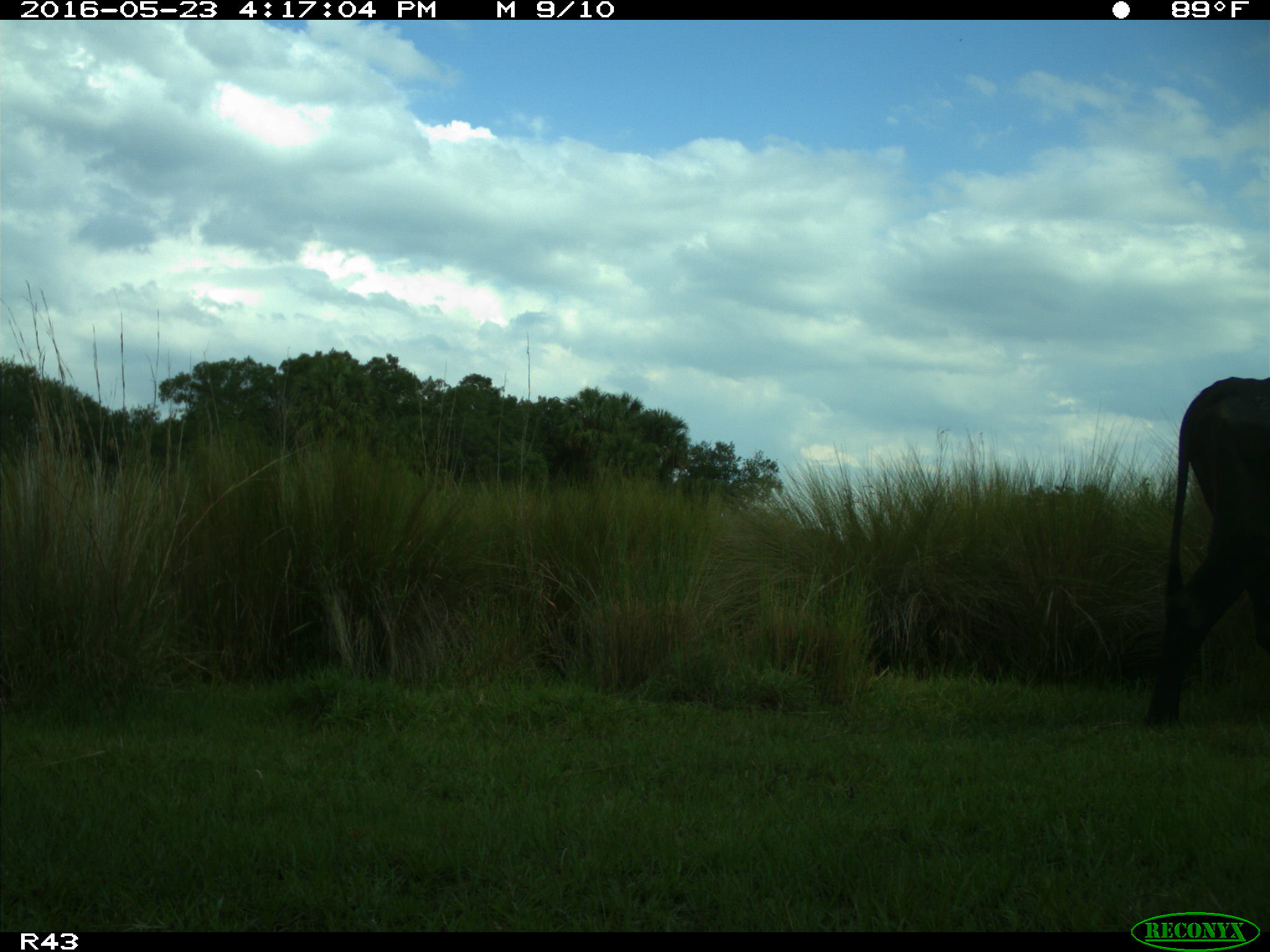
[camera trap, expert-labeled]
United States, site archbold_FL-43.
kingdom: Animalia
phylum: Chordata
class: Mammalia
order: Artiodactyla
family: Bovidae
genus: Bos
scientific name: Bos taurus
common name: domestic cow